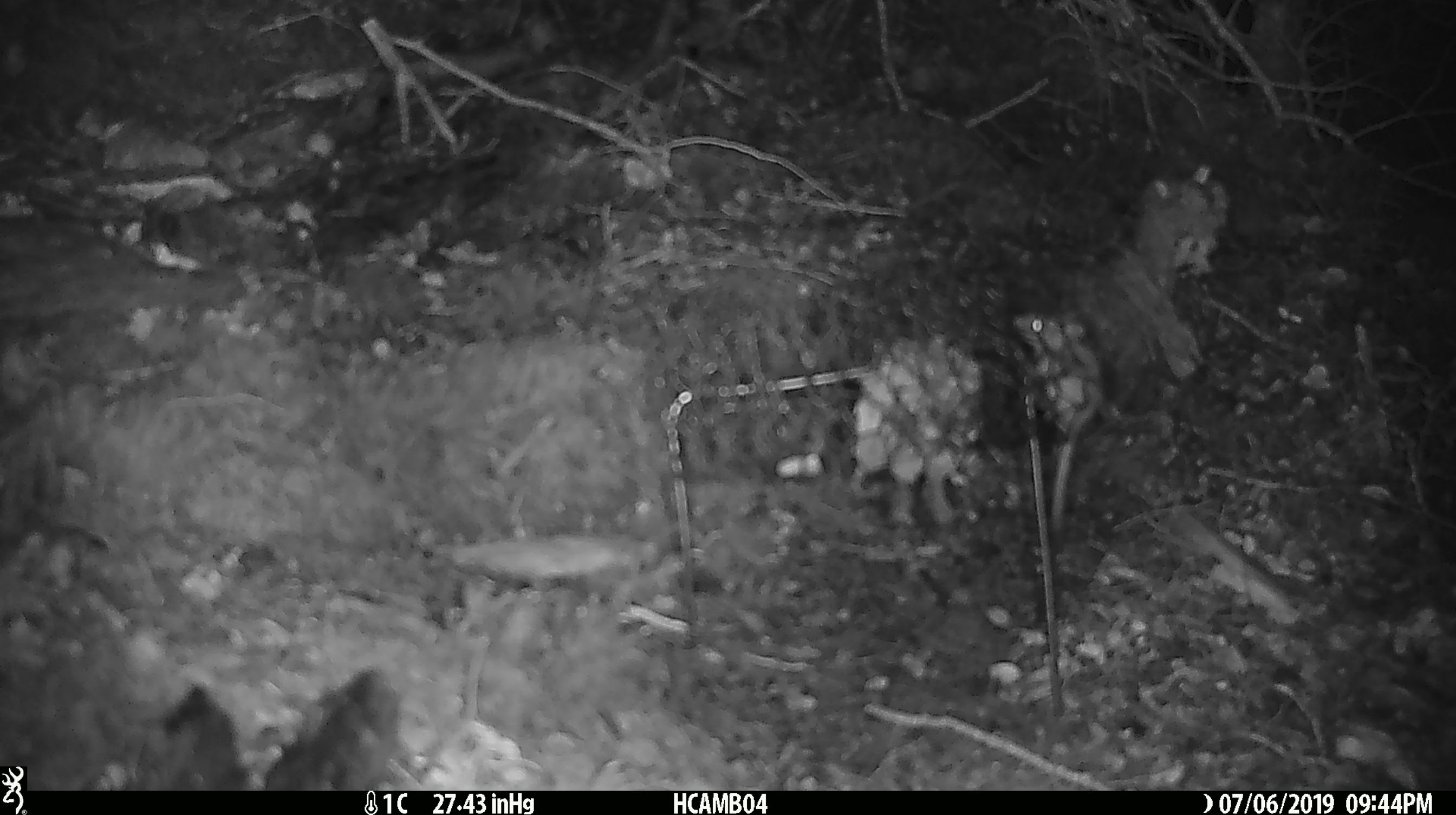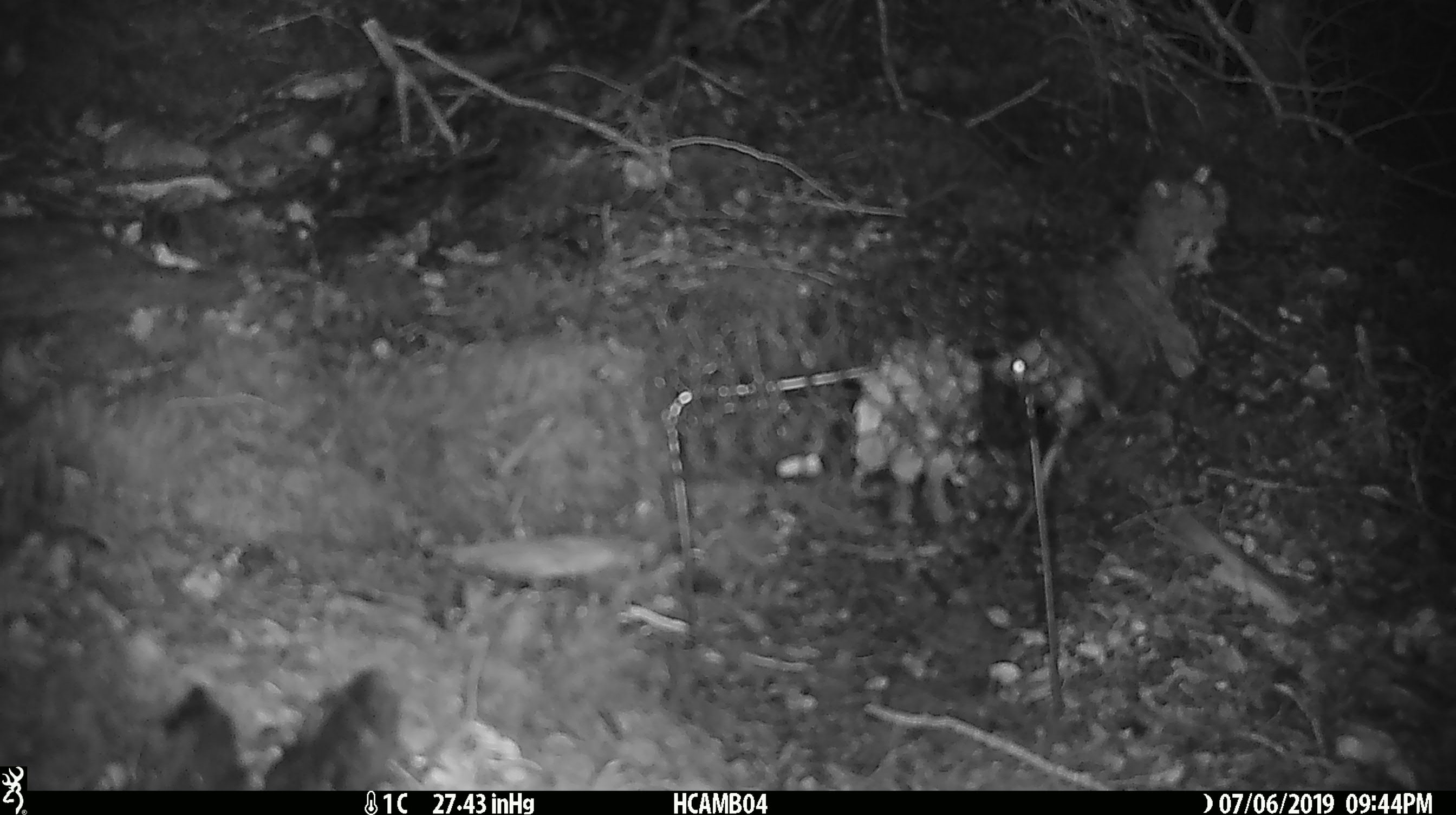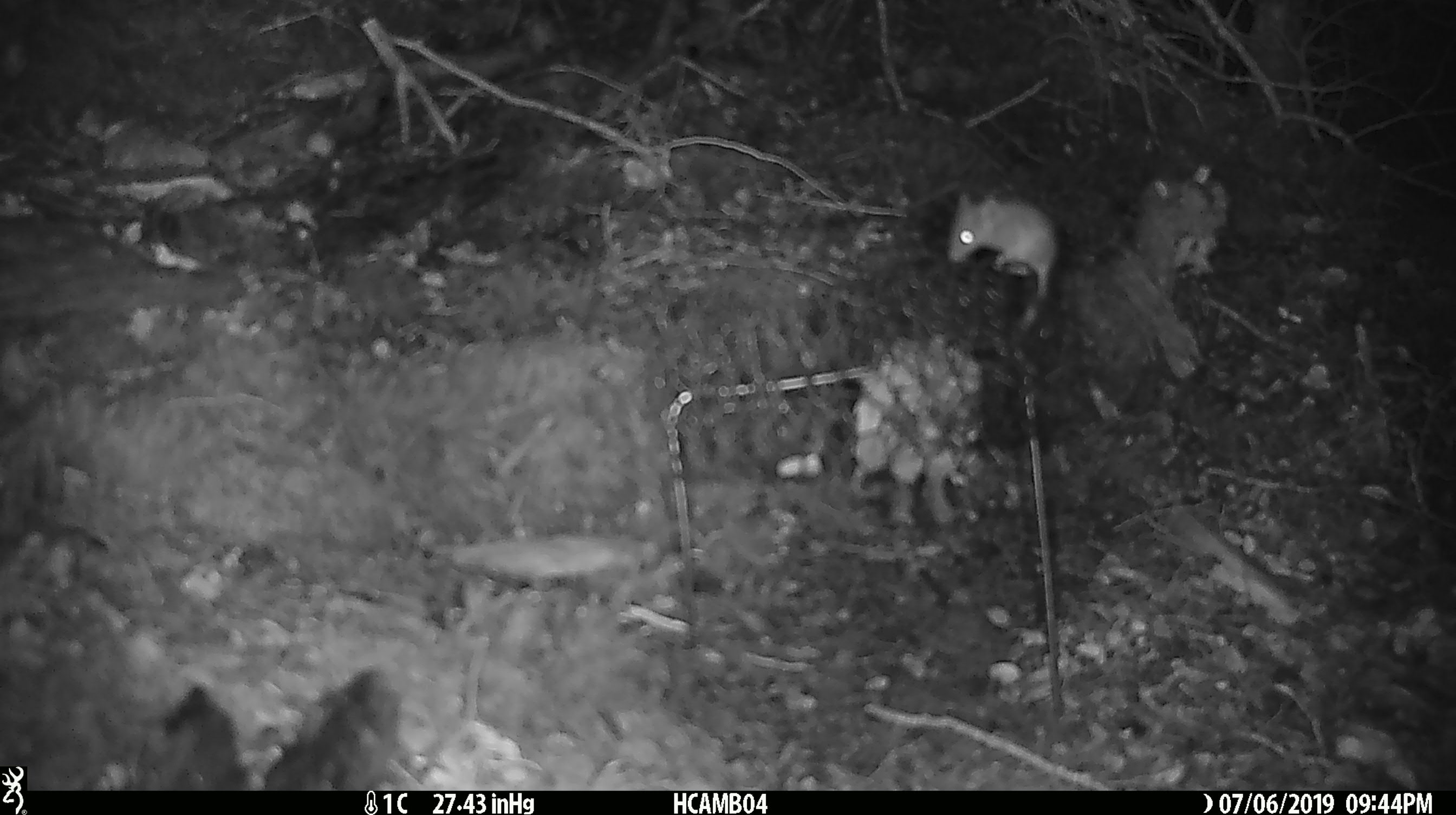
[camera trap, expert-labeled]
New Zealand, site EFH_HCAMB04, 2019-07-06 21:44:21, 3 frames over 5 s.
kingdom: Animalia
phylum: Chordata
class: Mammalia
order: Rodentia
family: Muridae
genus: Mus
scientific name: Mus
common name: mouse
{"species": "mouse (Mus)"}